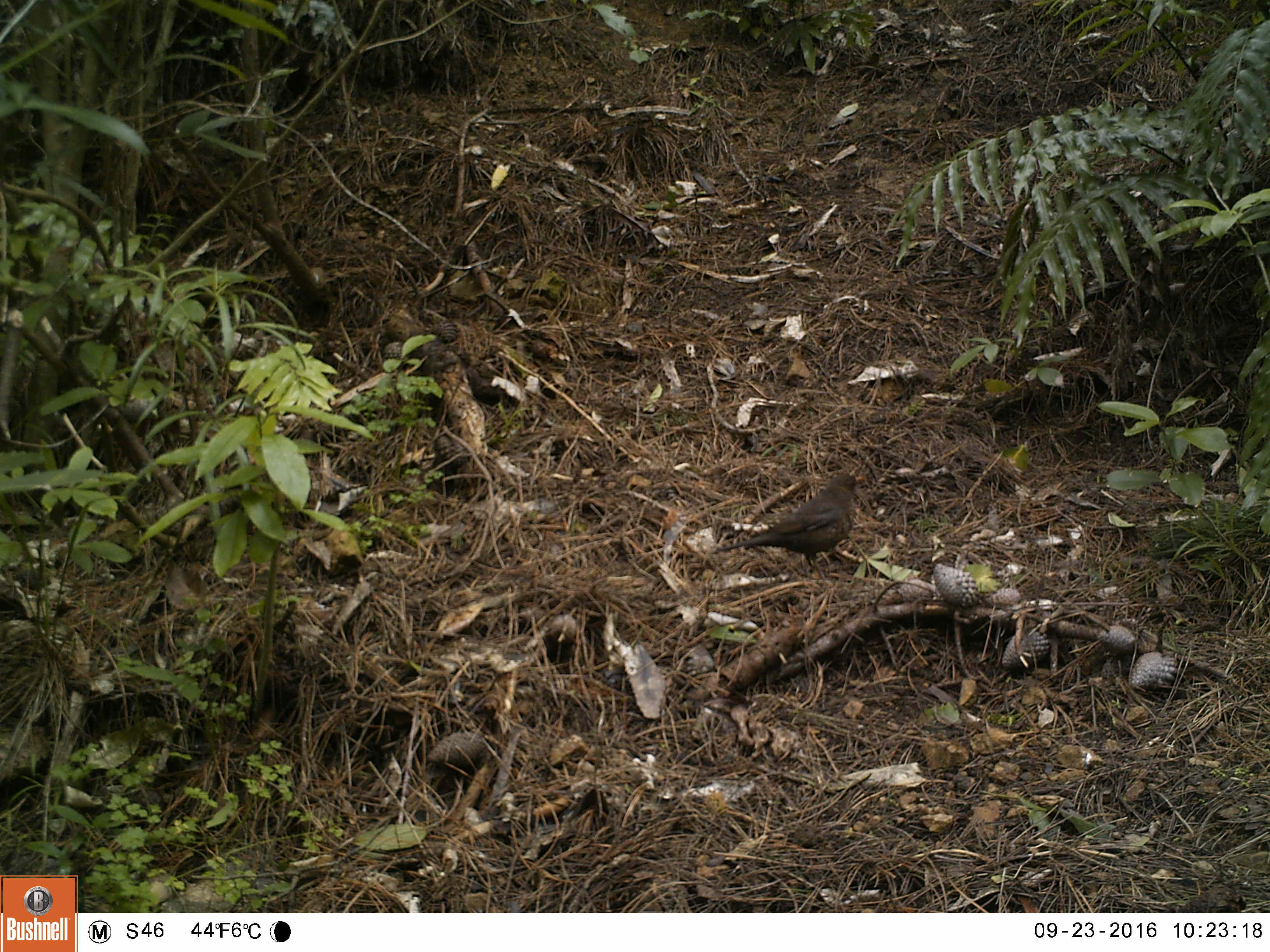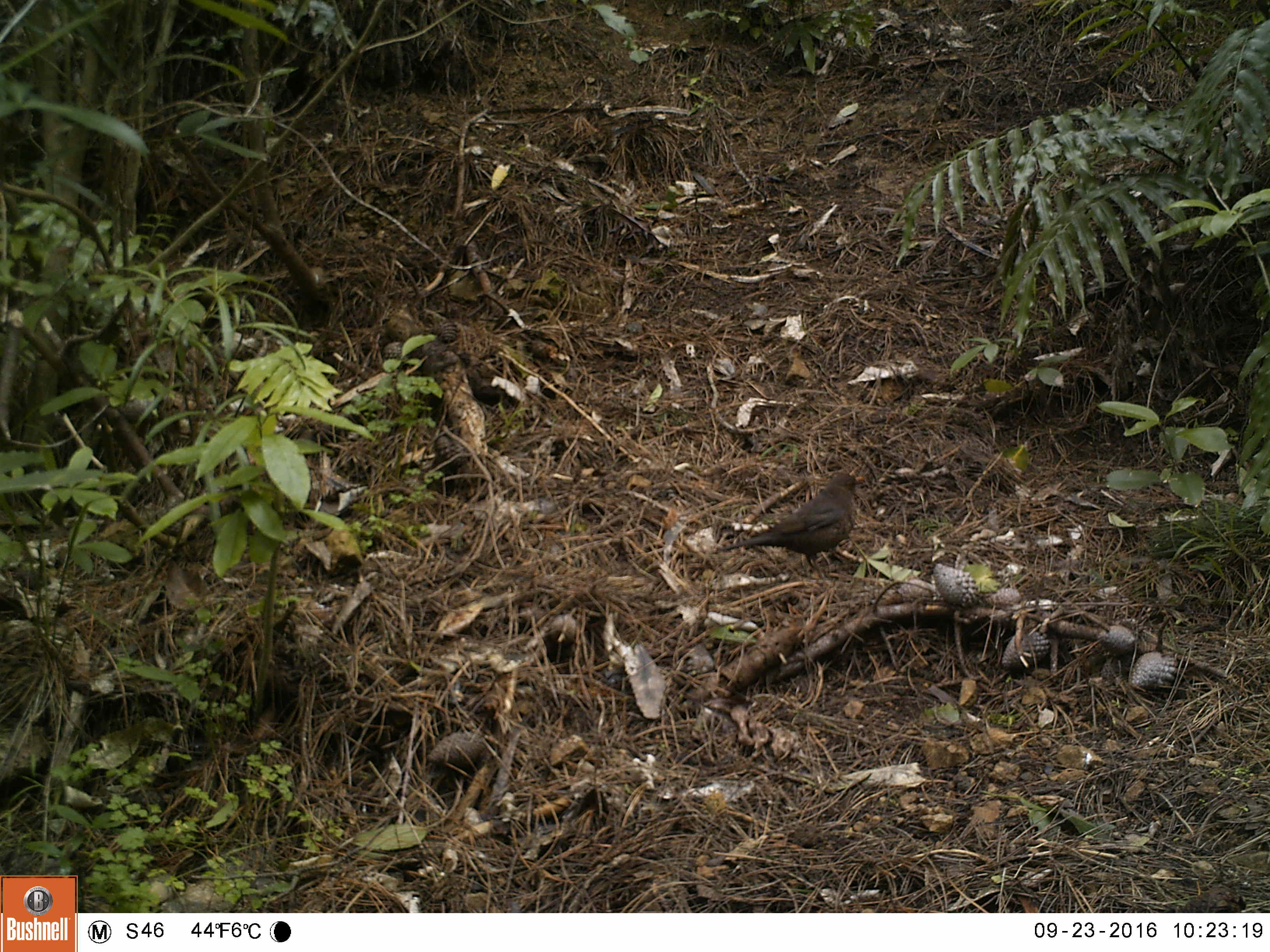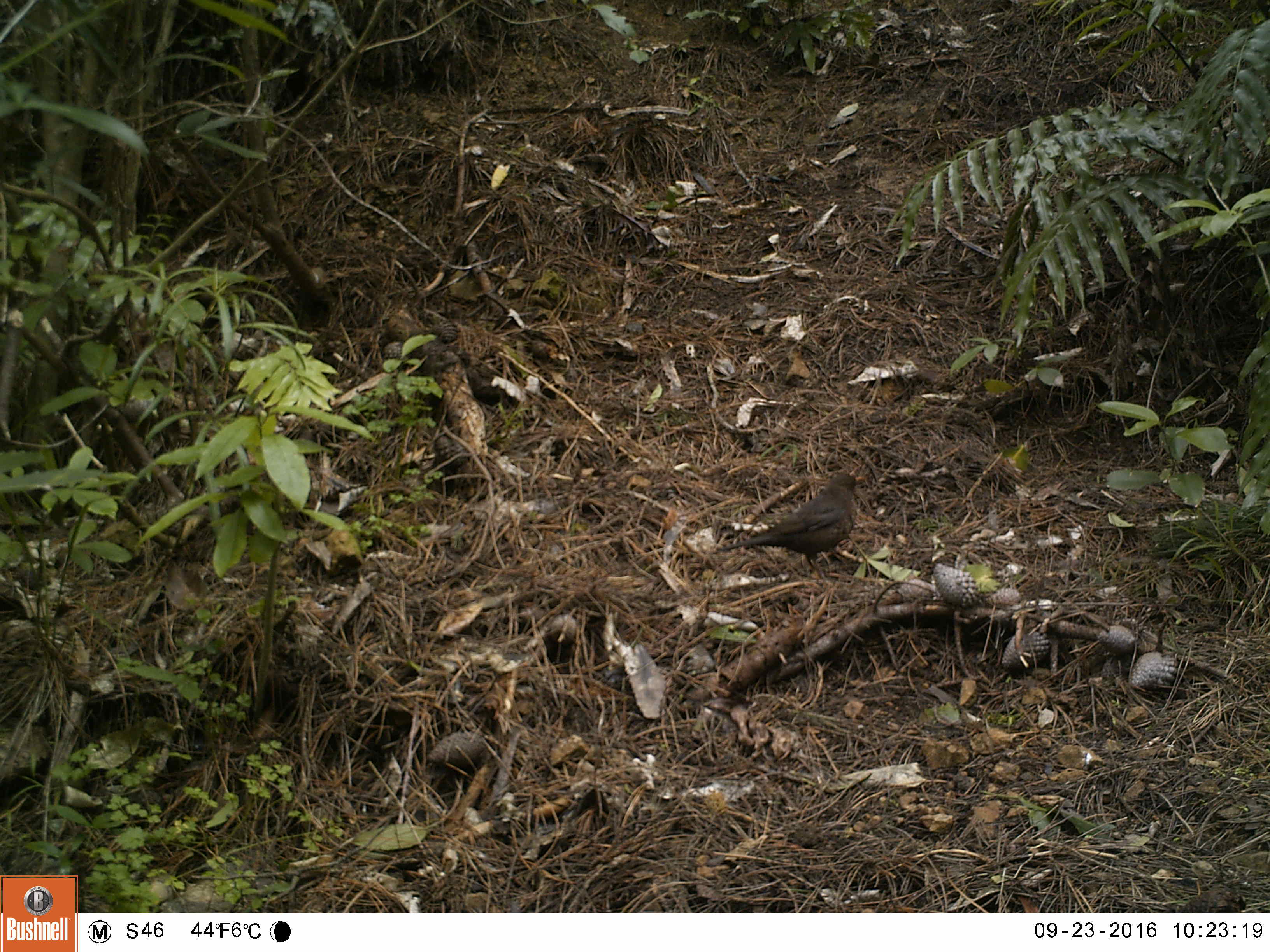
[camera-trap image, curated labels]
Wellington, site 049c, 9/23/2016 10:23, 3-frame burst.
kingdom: Animalia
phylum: Chordata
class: Aves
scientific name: Aves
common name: bird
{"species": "bird (Aves)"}